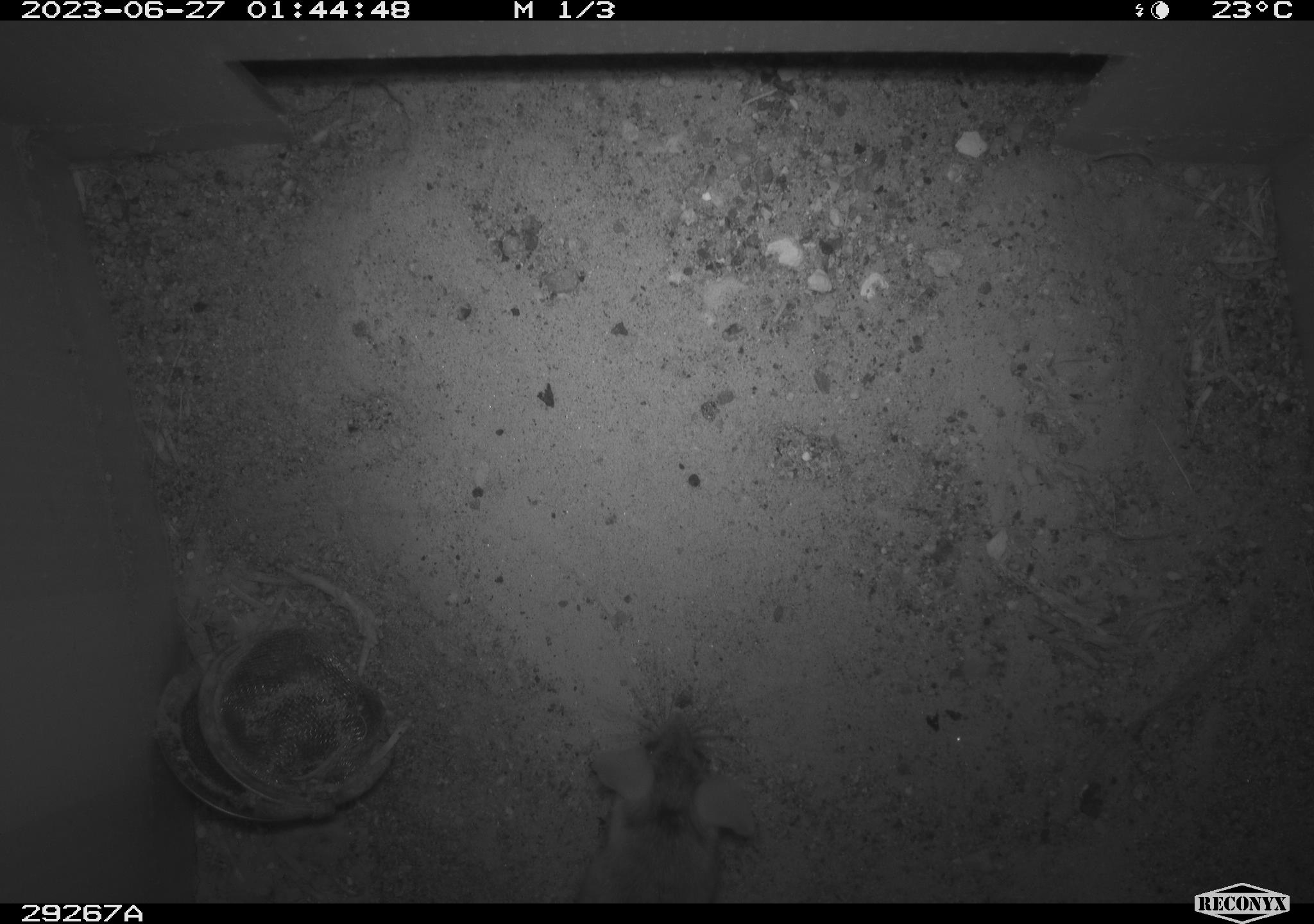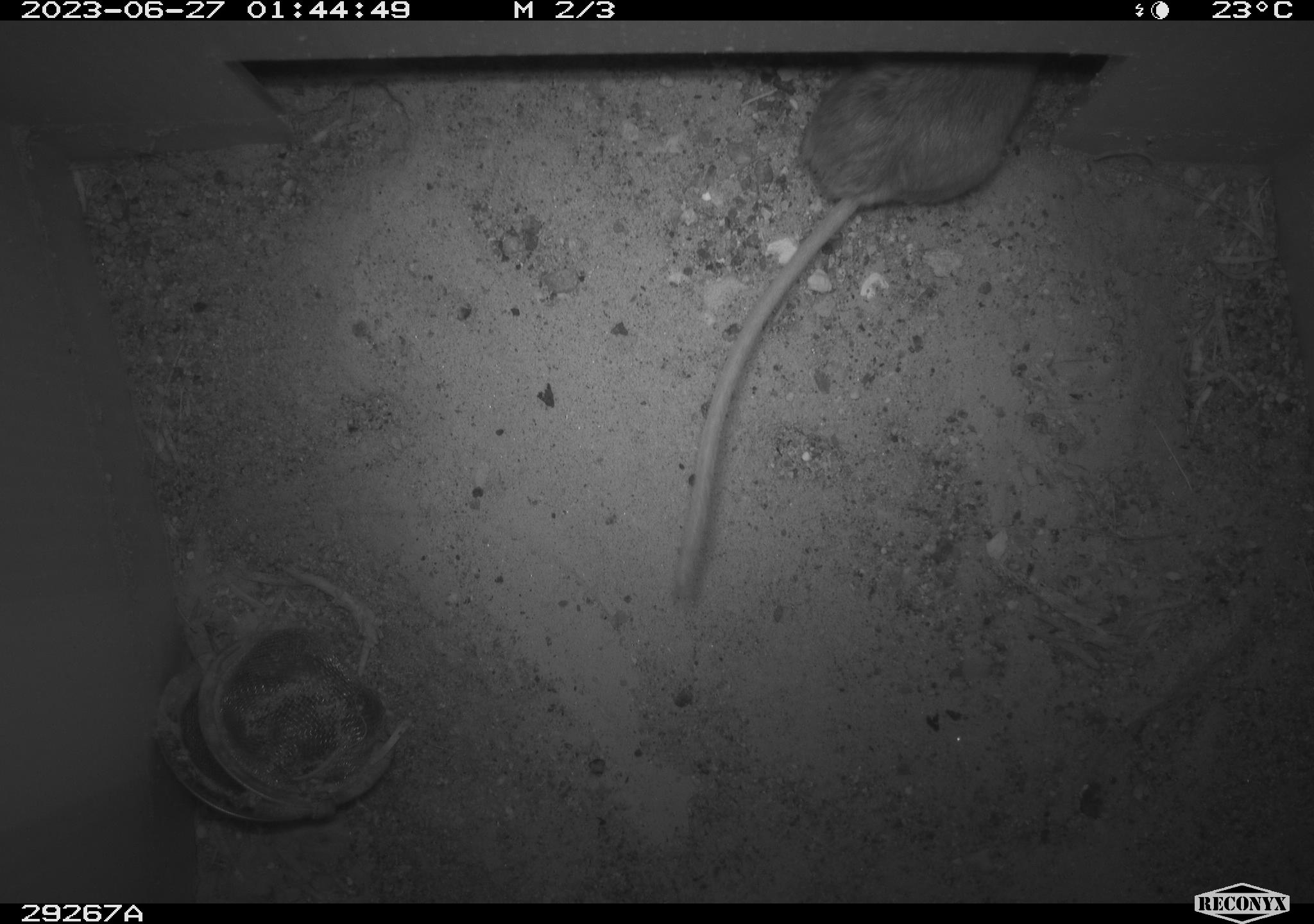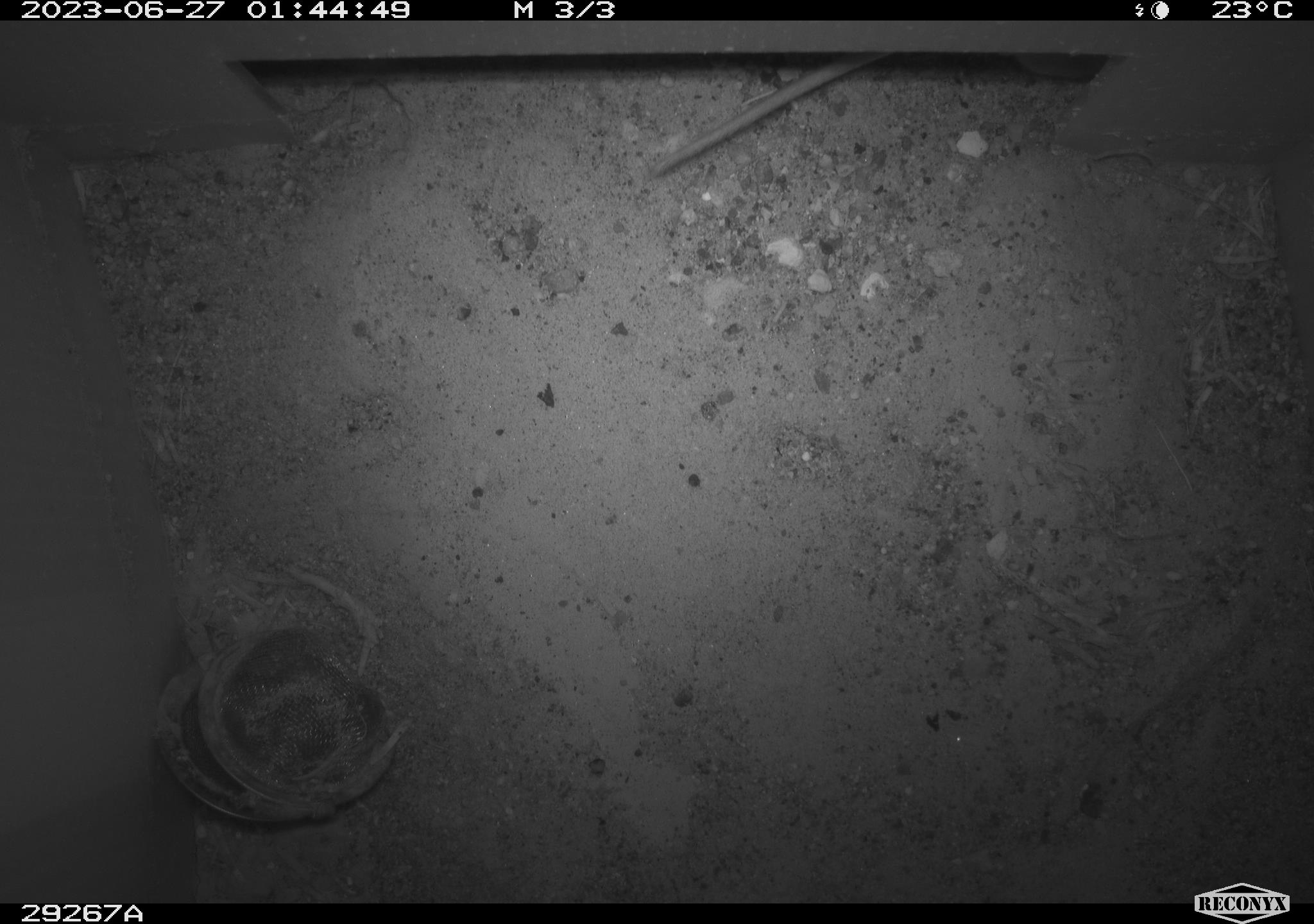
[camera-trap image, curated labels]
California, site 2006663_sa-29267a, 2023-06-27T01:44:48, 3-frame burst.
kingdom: Animalia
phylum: Chordata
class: Mammalia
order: Rodentia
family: Cricetidae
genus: Peromyscus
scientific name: Peromyscus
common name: deer mice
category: peromyscus species